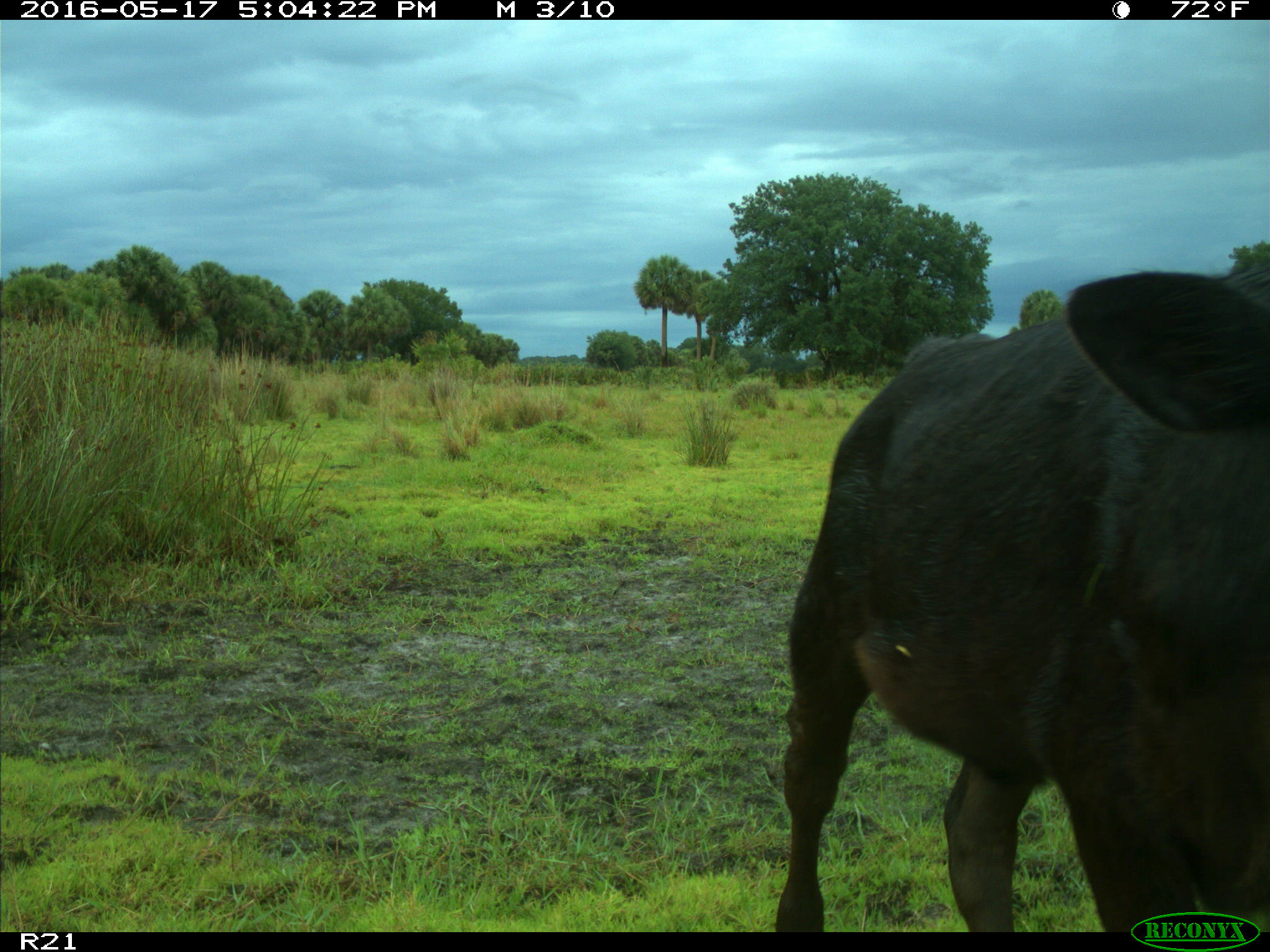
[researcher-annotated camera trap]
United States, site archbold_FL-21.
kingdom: Animalia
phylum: Chordata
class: Mammalia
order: Artiodactyla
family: Bovidae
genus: Bos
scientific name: Bos taurus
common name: domestic cow